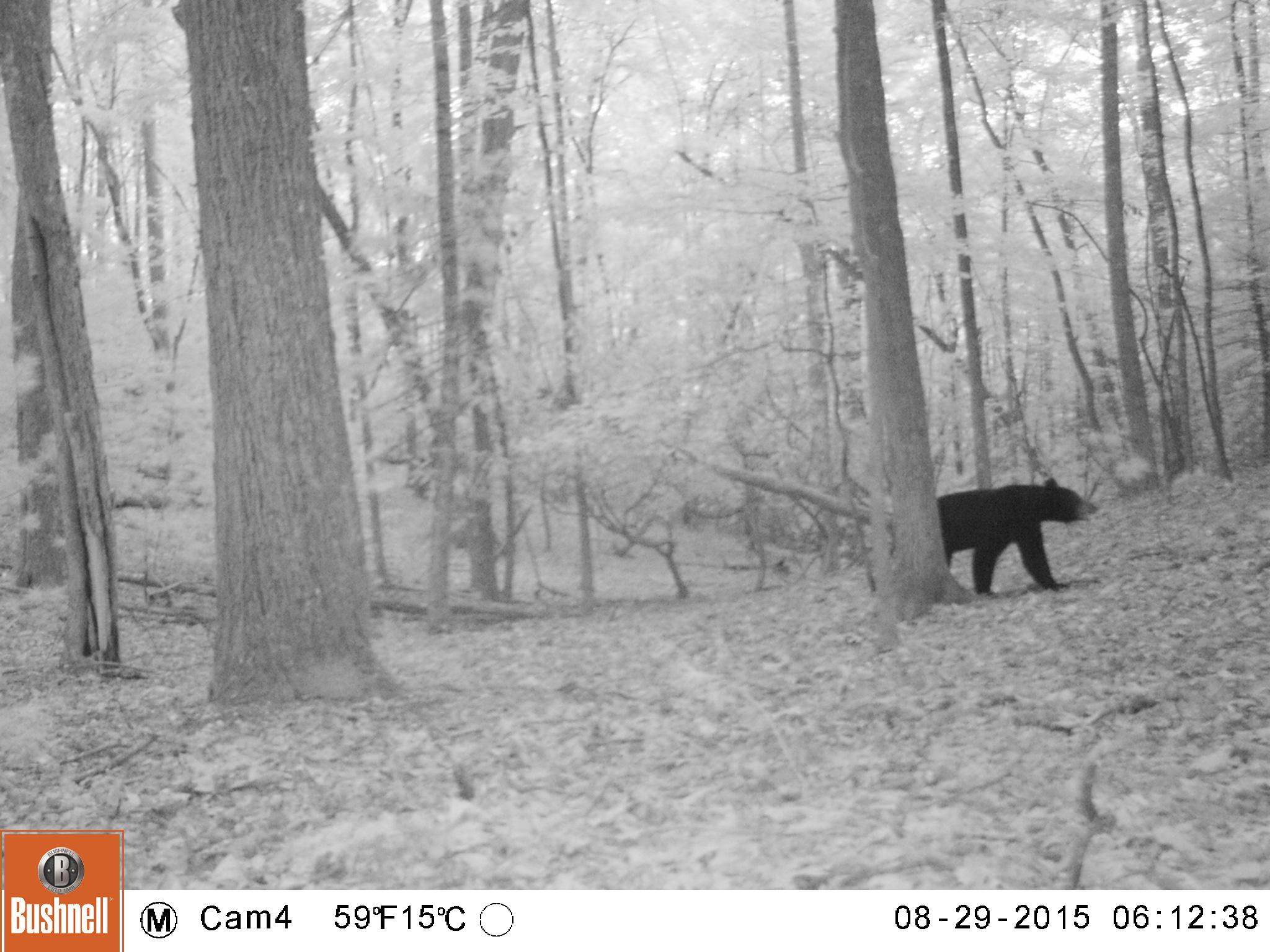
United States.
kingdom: Animalia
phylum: Chordata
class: Mammalia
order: Carnivora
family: Ursidae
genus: Ursus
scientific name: Ursus americanus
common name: american black bear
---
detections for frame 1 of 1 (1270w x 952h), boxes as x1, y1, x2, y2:
American Black Bear: 936, 471, 1097, 592